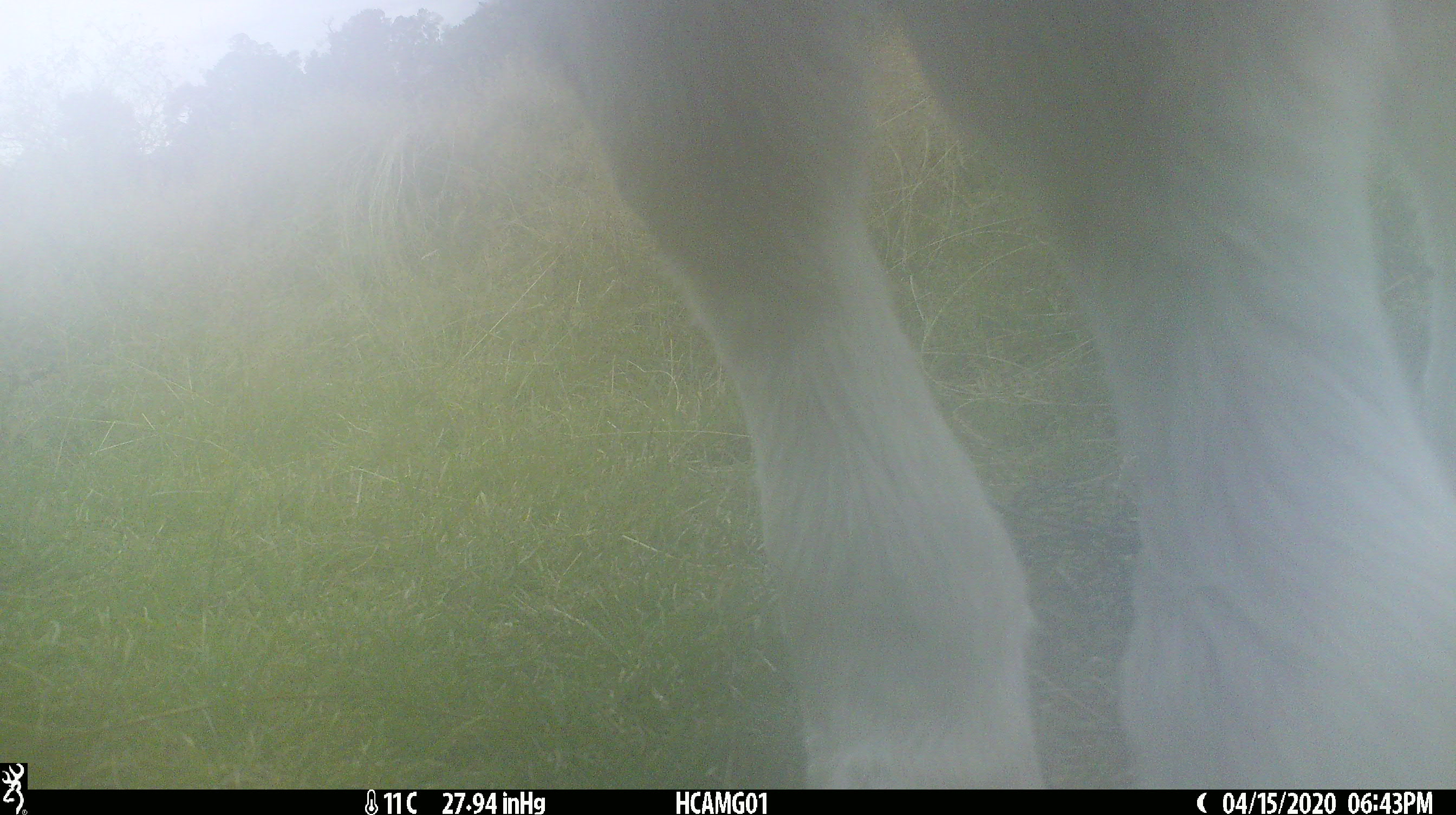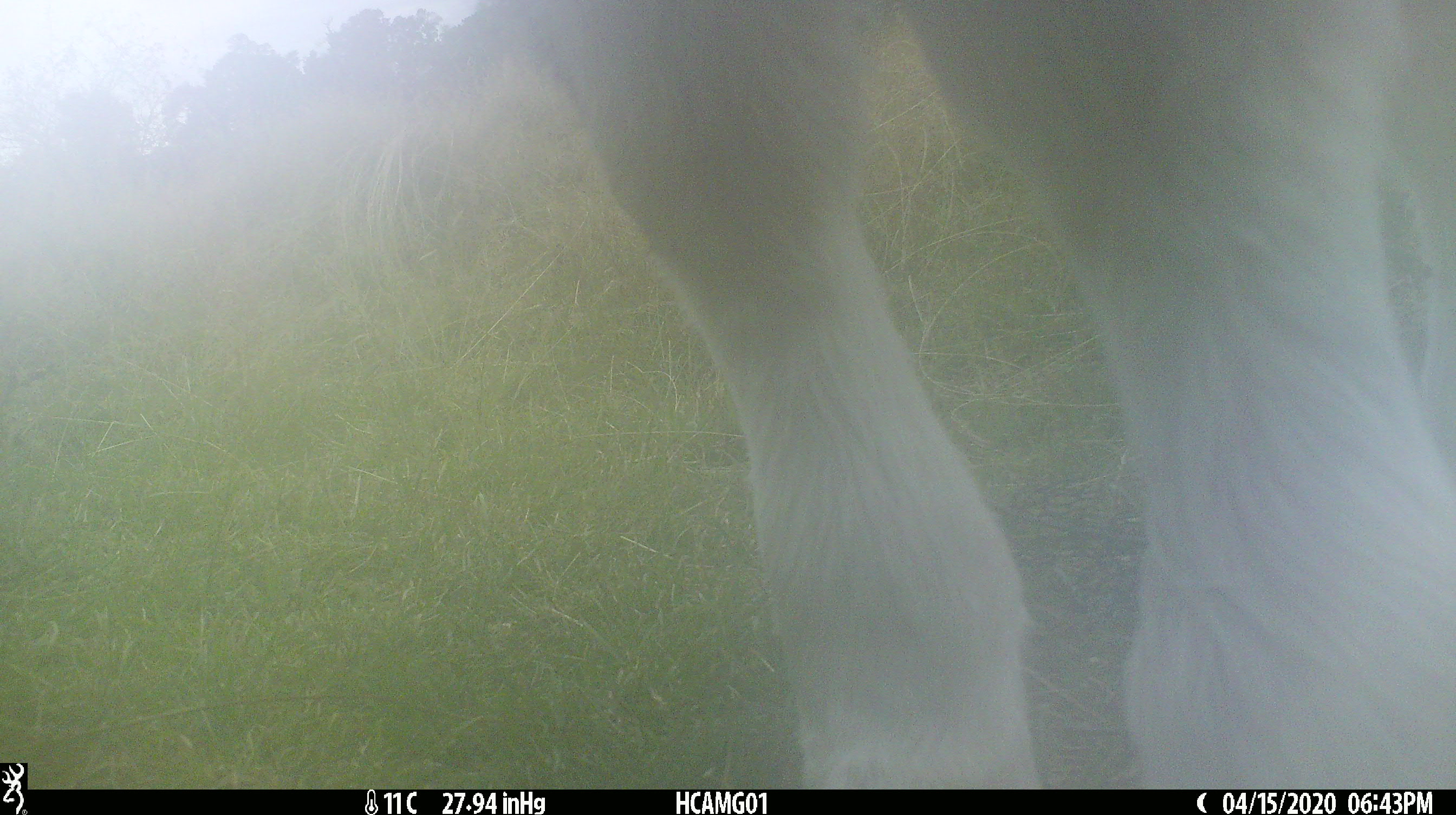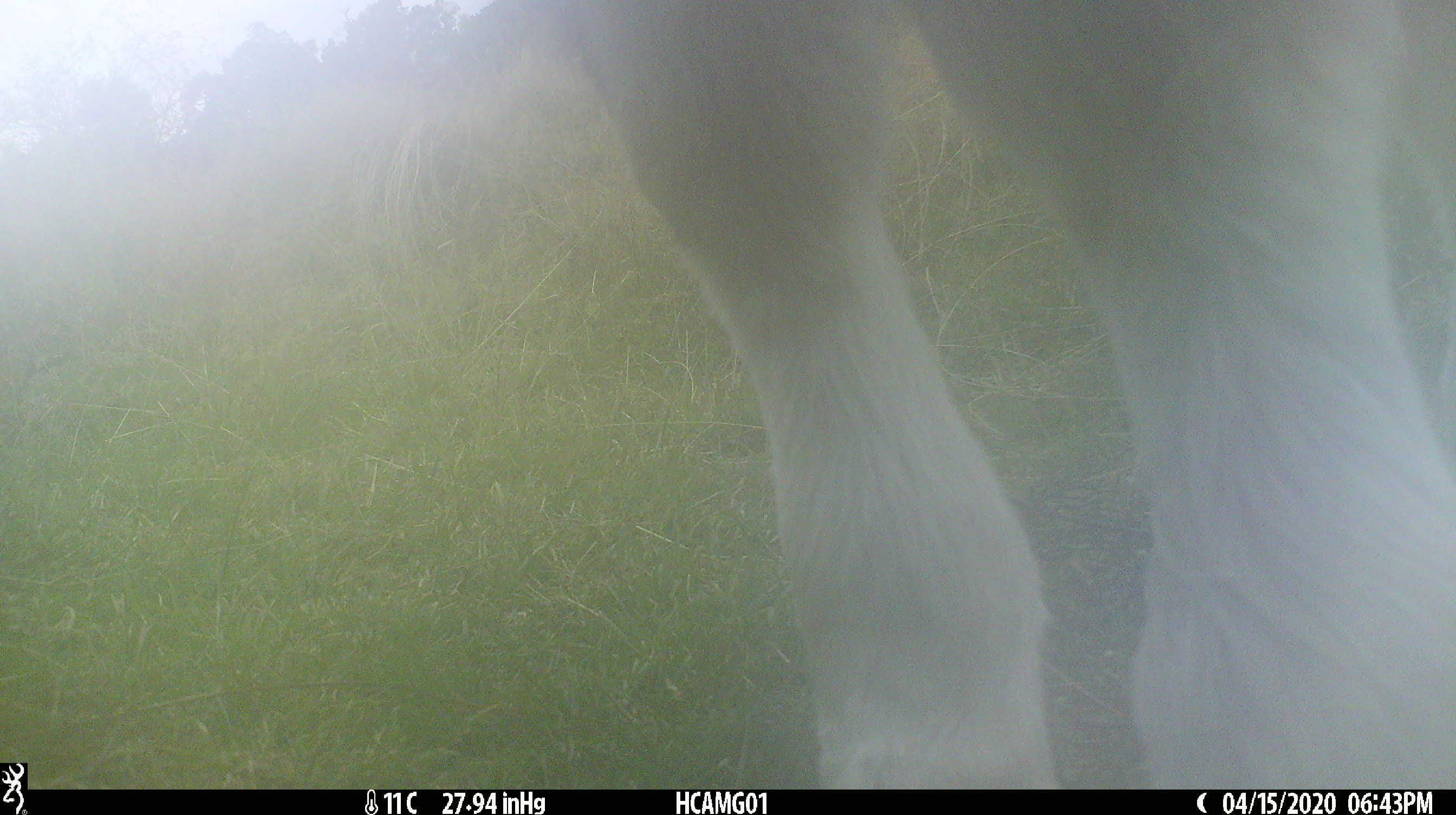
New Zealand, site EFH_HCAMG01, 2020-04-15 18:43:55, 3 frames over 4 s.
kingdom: Animalia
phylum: Chordata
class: Mammalia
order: Artiodactyla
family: Bovidae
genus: Bos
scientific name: Bos taurus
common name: domestic cow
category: cow